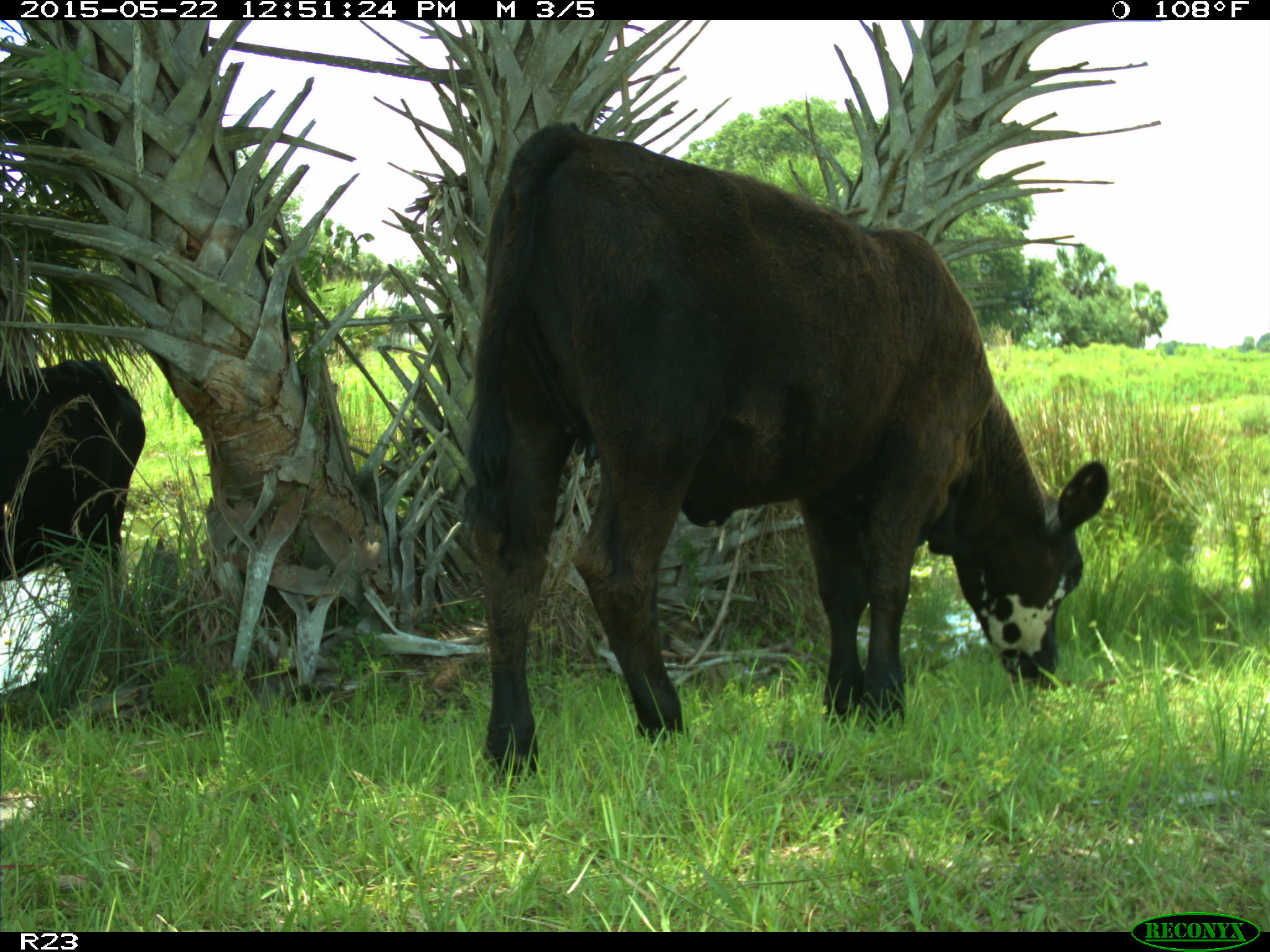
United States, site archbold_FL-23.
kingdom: Animalia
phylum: Chordata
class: Mammalia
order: Artiodactyla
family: Bovidae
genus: Bos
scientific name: Bos taurus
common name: domestic cow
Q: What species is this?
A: Bos taurus (domestic cow).